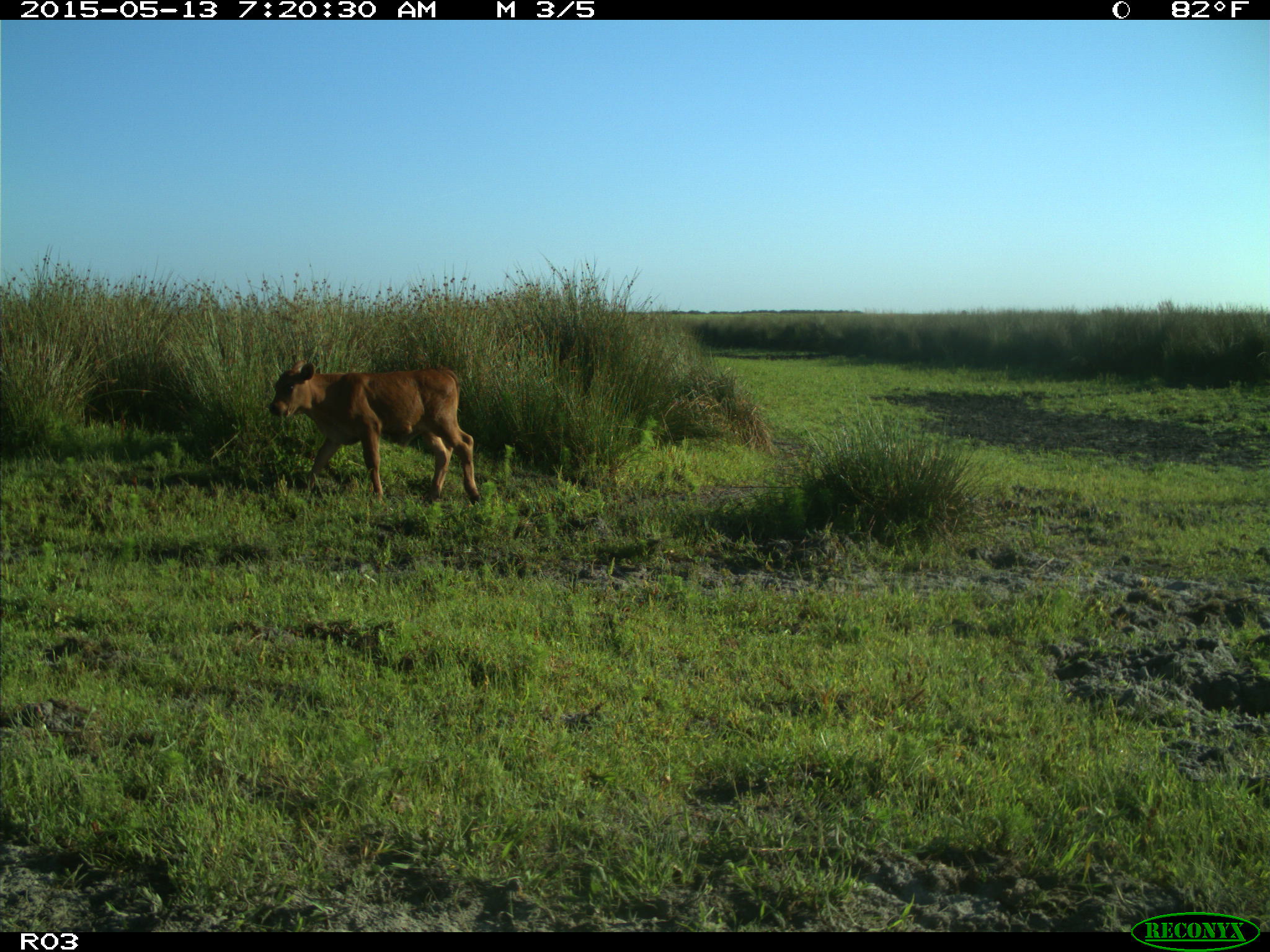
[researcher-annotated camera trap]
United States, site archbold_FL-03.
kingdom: Animalia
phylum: Chordata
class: Mammalia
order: Artiodactyla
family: Bovidae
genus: Bos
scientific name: Bos taurus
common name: domestic cow